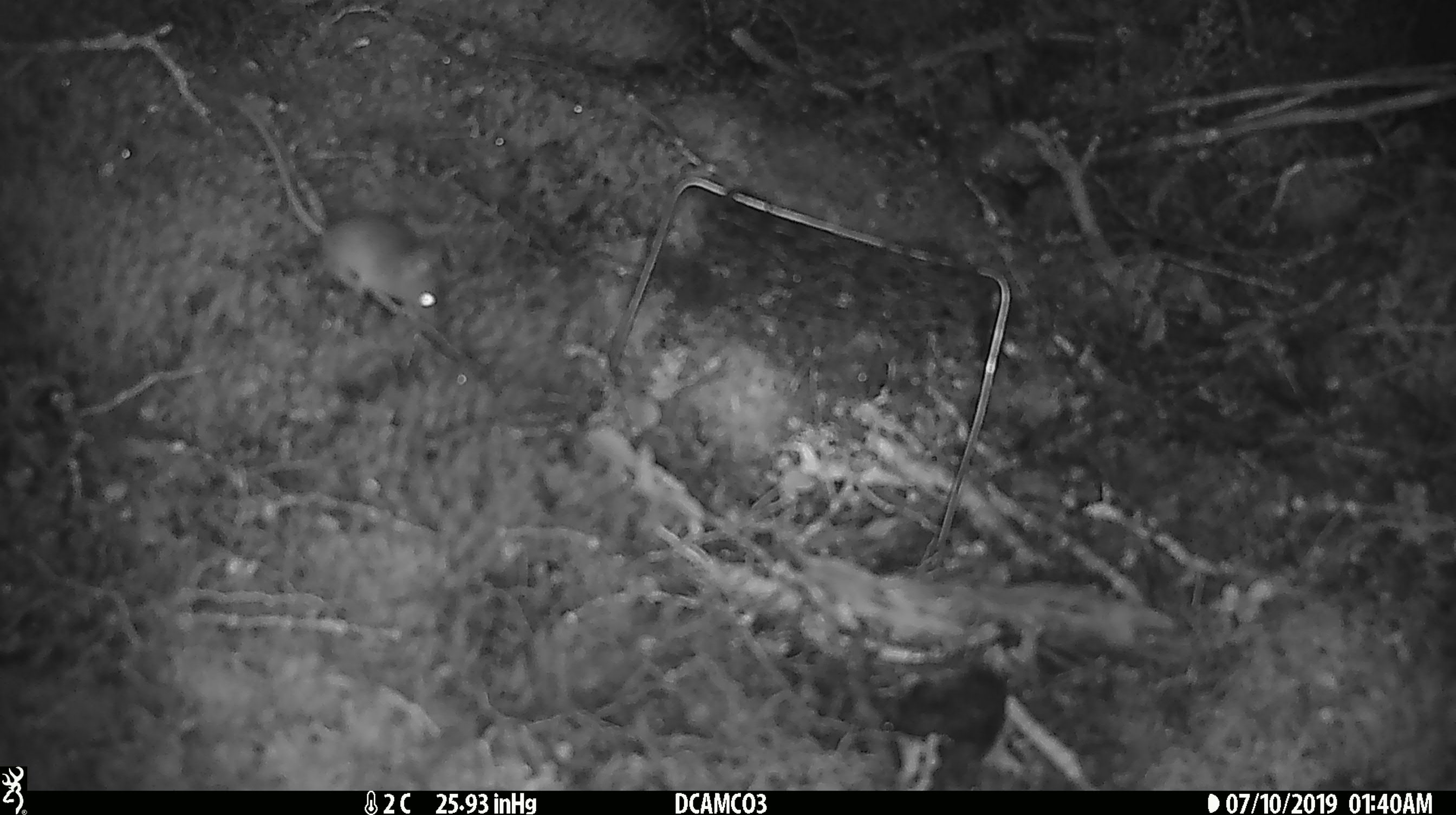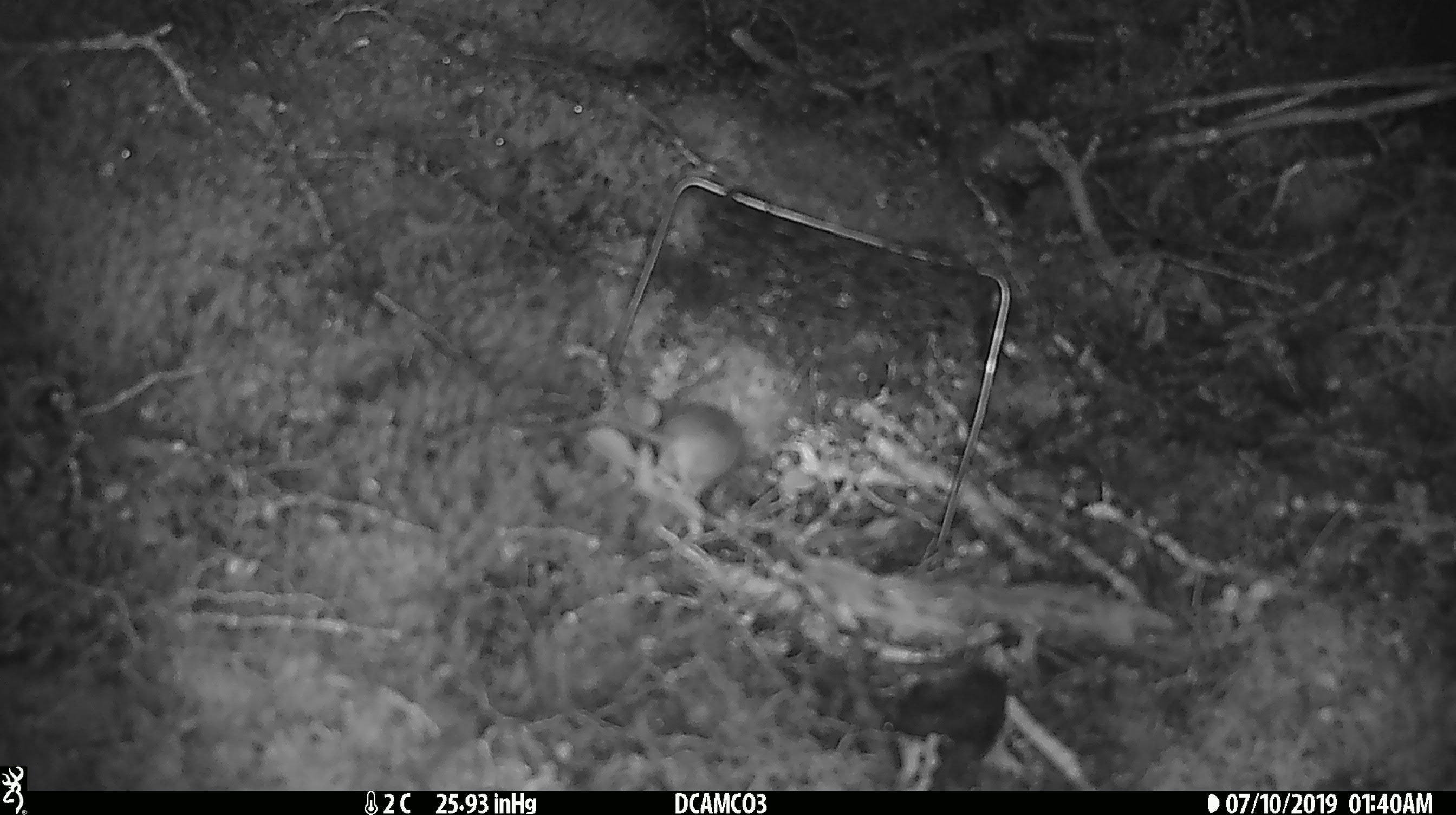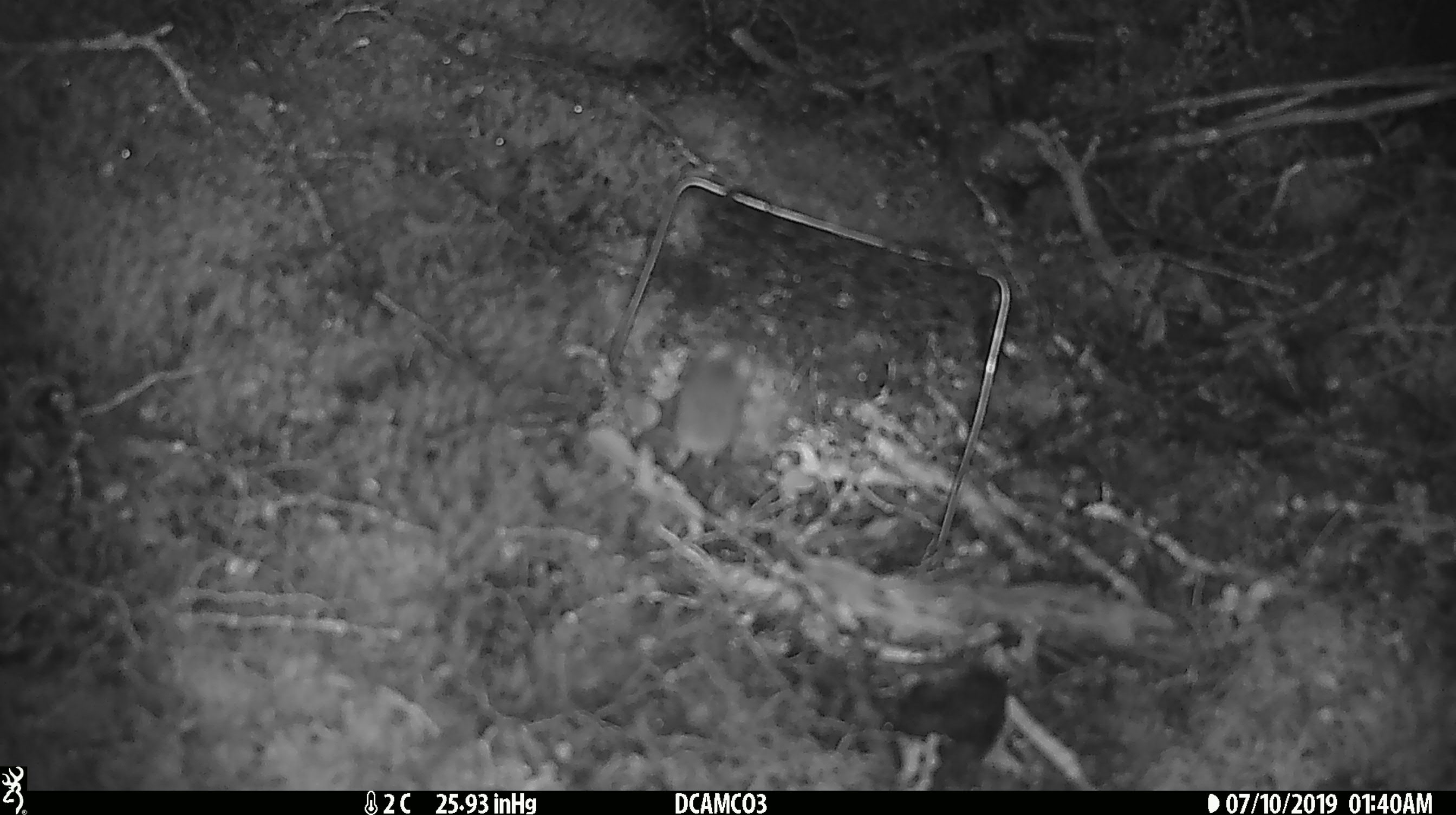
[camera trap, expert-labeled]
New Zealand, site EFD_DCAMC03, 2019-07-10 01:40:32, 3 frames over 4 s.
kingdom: Animalia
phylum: Chordata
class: Mammalia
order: Rodentia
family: Muridae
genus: Mus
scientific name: Mus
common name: mouse